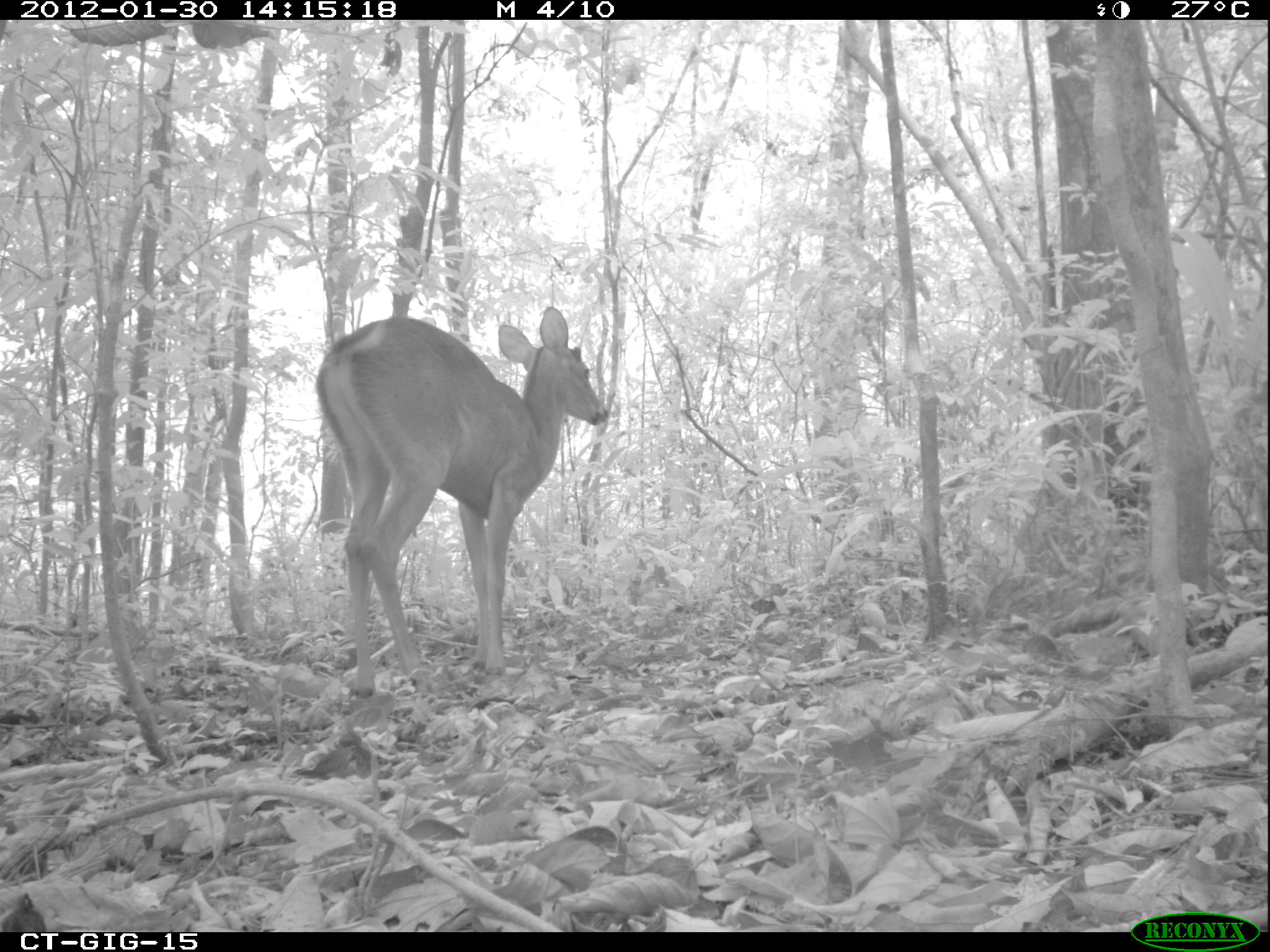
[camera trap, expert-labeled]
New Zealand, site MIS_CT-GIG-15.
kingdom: Animalia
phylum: Chordata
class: Mammalia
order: Artiodactyla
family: Cervidae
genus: Odocoileus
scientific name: Odocoileus virginianus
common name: white-tailed deer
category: white tailed deer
White tailed deer (white-tailed deer) (Odocoileus virginianus).